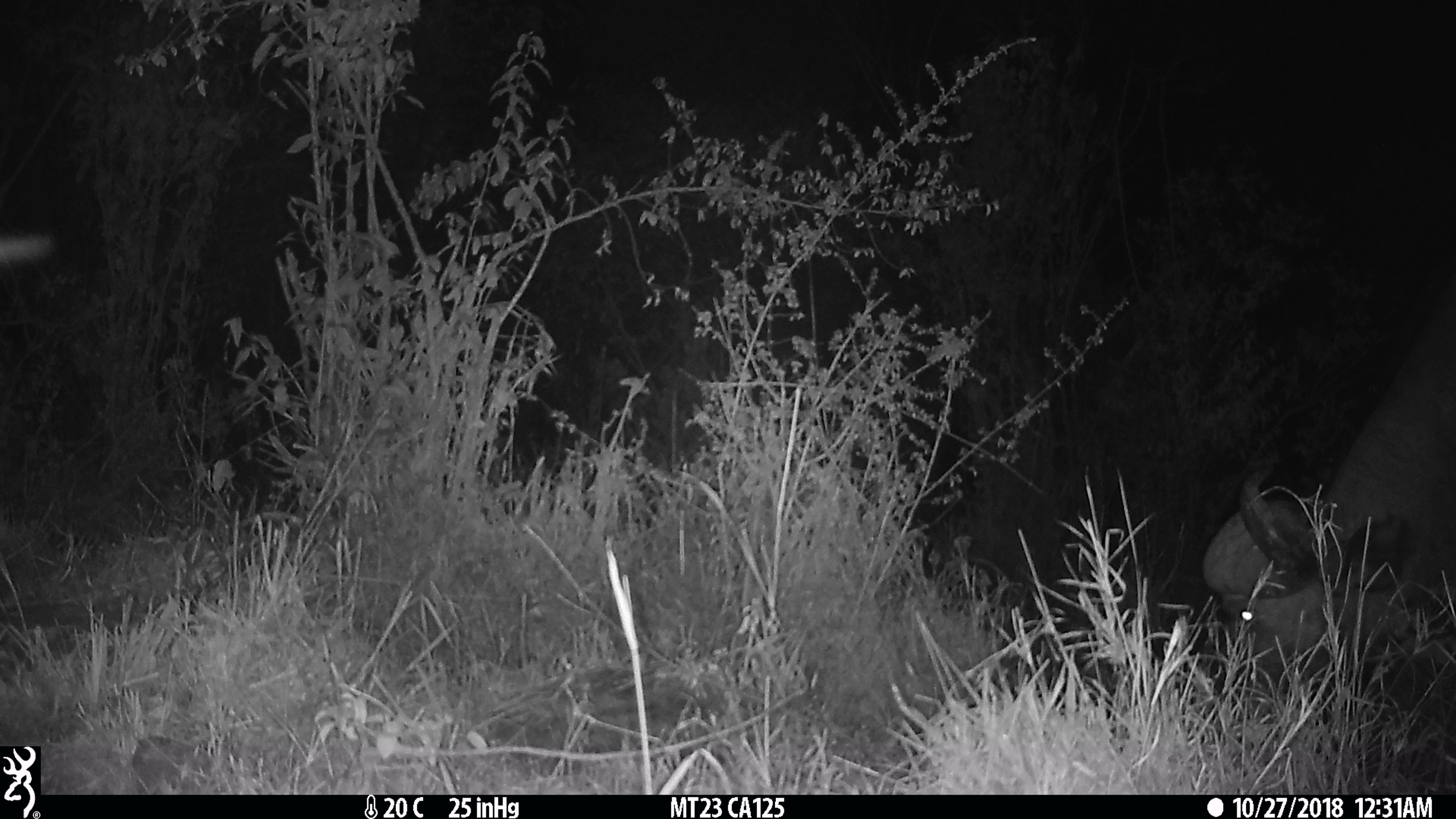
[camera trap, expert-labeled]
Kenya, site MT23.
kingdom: Animalia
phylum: Chordata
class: Mammalia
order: Artiodactyla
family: Bovidae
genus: Syncerus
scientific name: Syncerus caffer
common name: buffalo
Buffalo (Syncerus caffer).